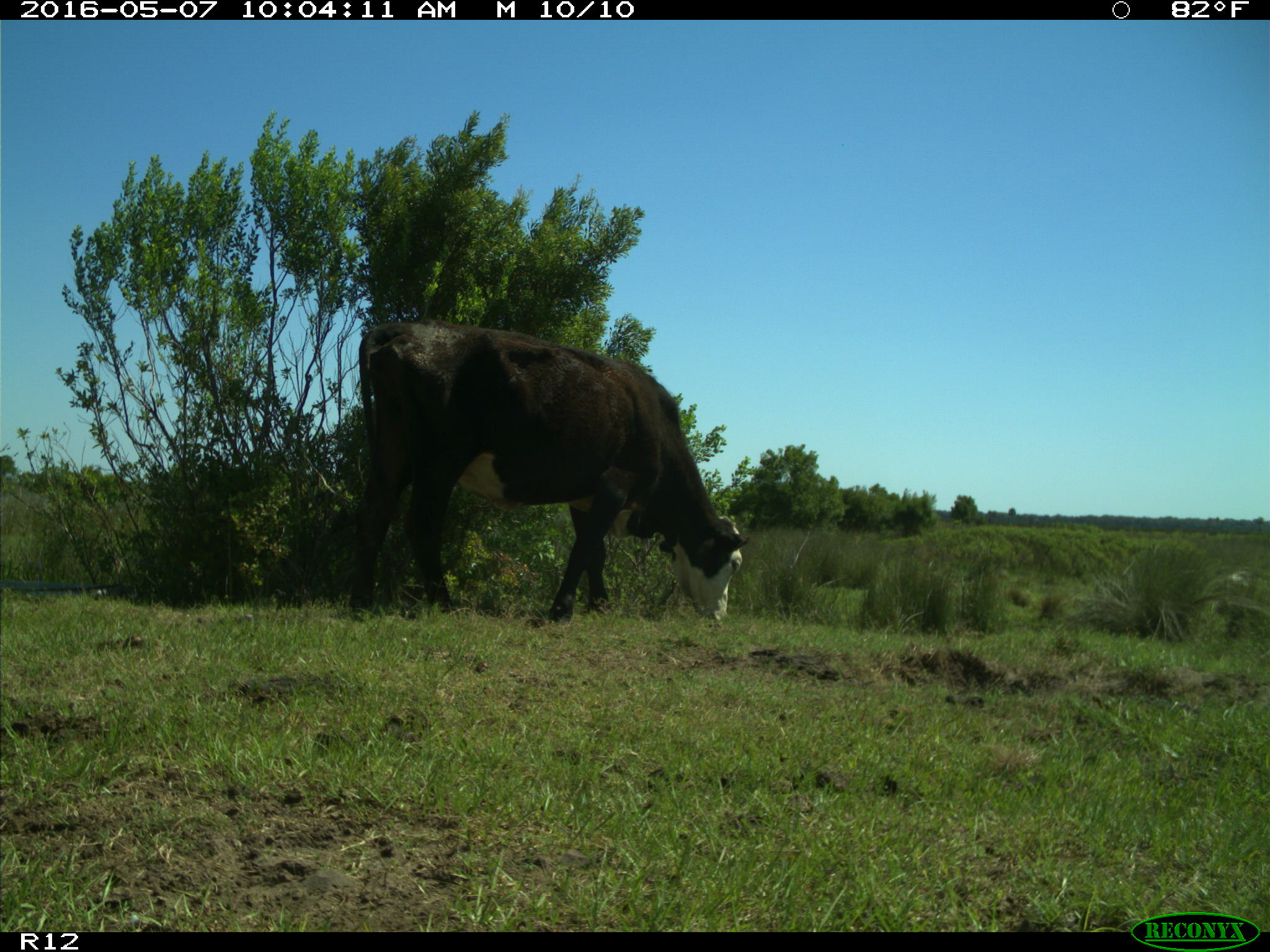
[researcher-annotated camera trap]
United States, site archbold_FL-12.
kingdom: Animalia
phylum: Chordata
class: Mammalia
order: Artiodactyla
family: Bovidae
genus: Bos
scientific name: Bos taurus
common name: domestic cow